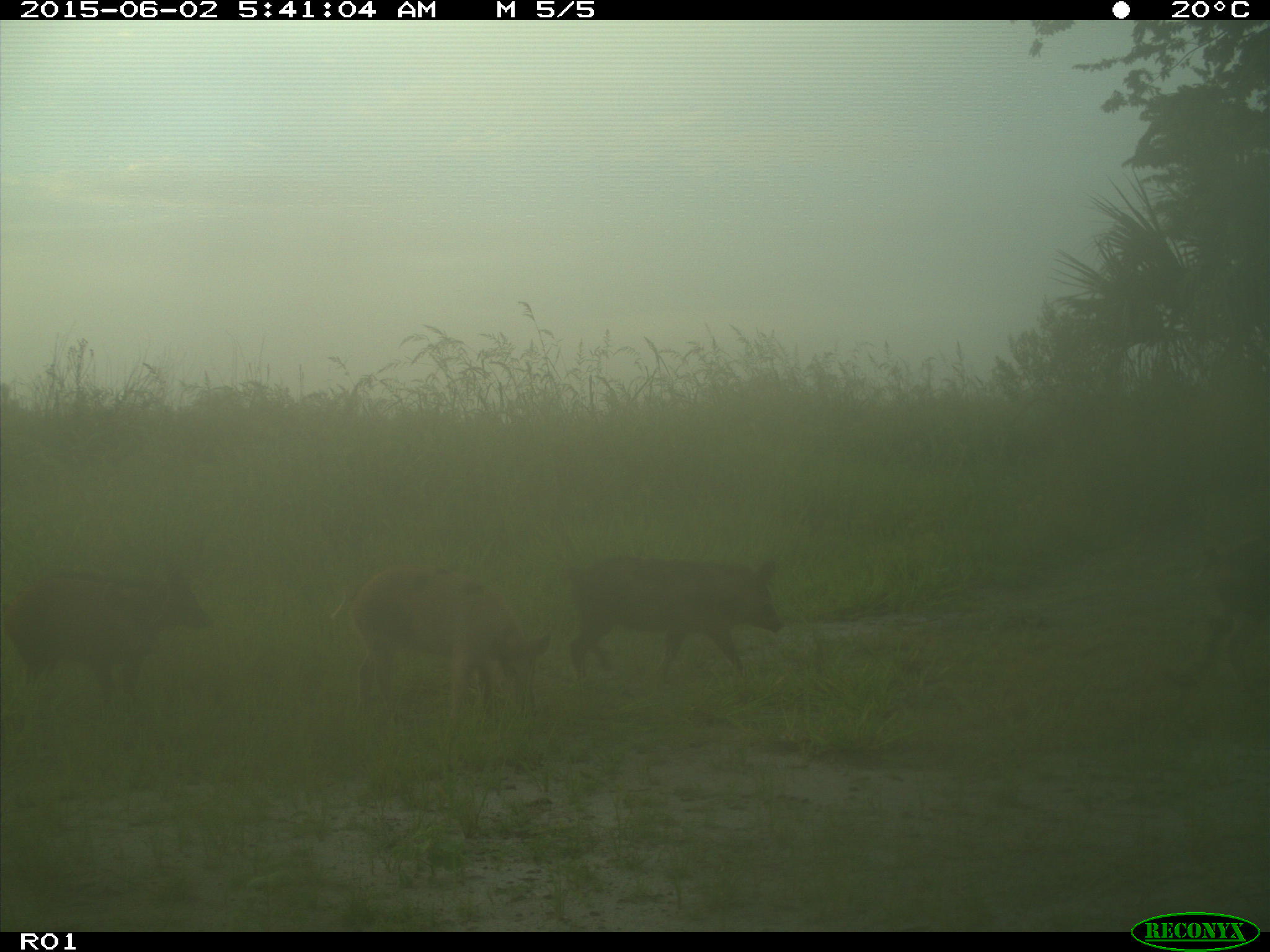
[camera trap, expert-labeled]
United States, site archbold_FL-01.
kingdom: Animalia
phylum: Chordata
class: Mammalia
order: Artiodactyla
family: Suidae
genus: Sus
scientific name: Sus scrofa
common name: wild boar